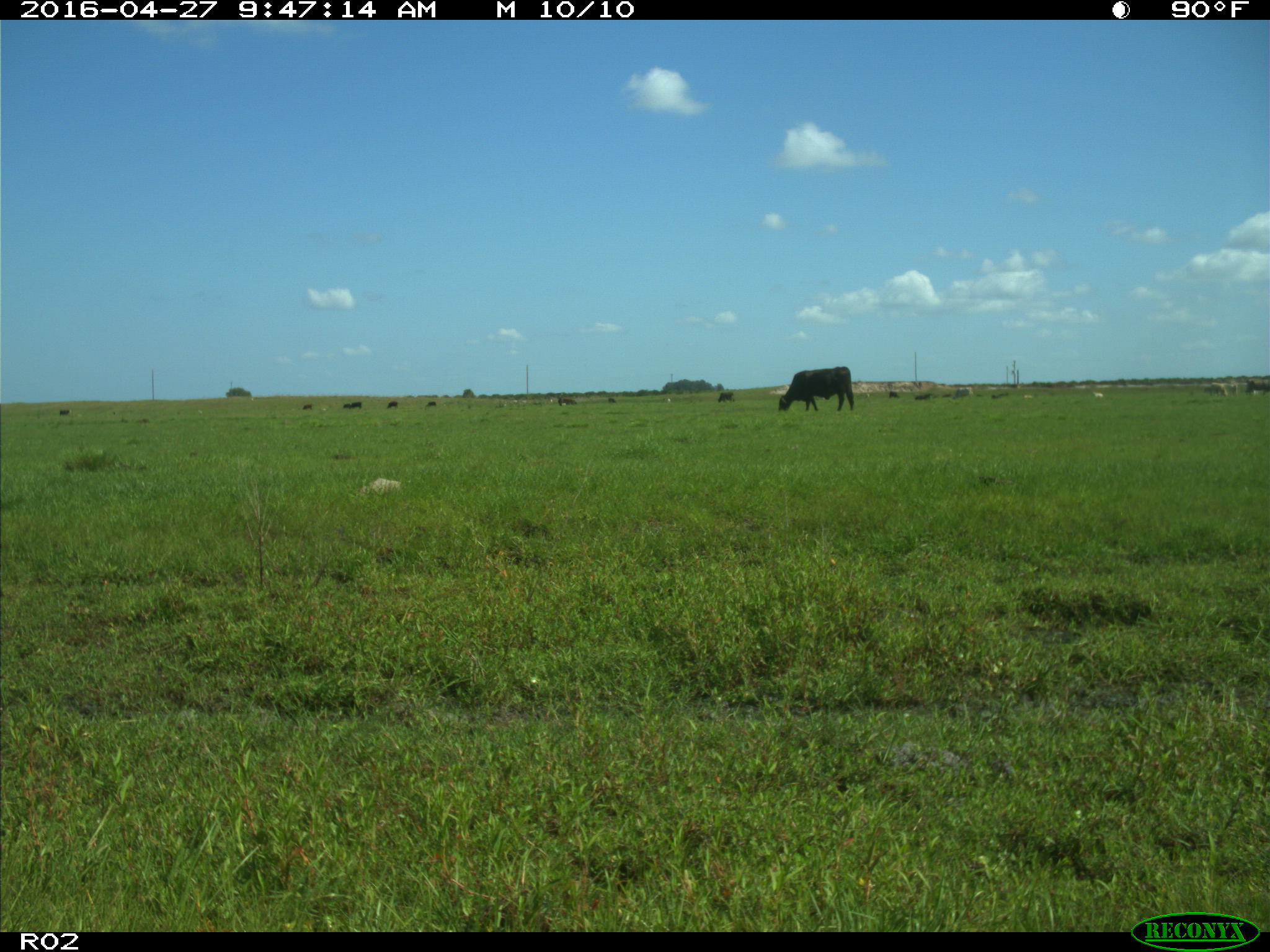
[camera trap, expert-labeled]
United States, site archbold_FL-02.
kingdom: Animalia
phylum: Chordata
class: Mammalia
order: Artiodactyla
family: Bovidae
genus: Bos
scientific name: Bos taurus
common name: domestic cow